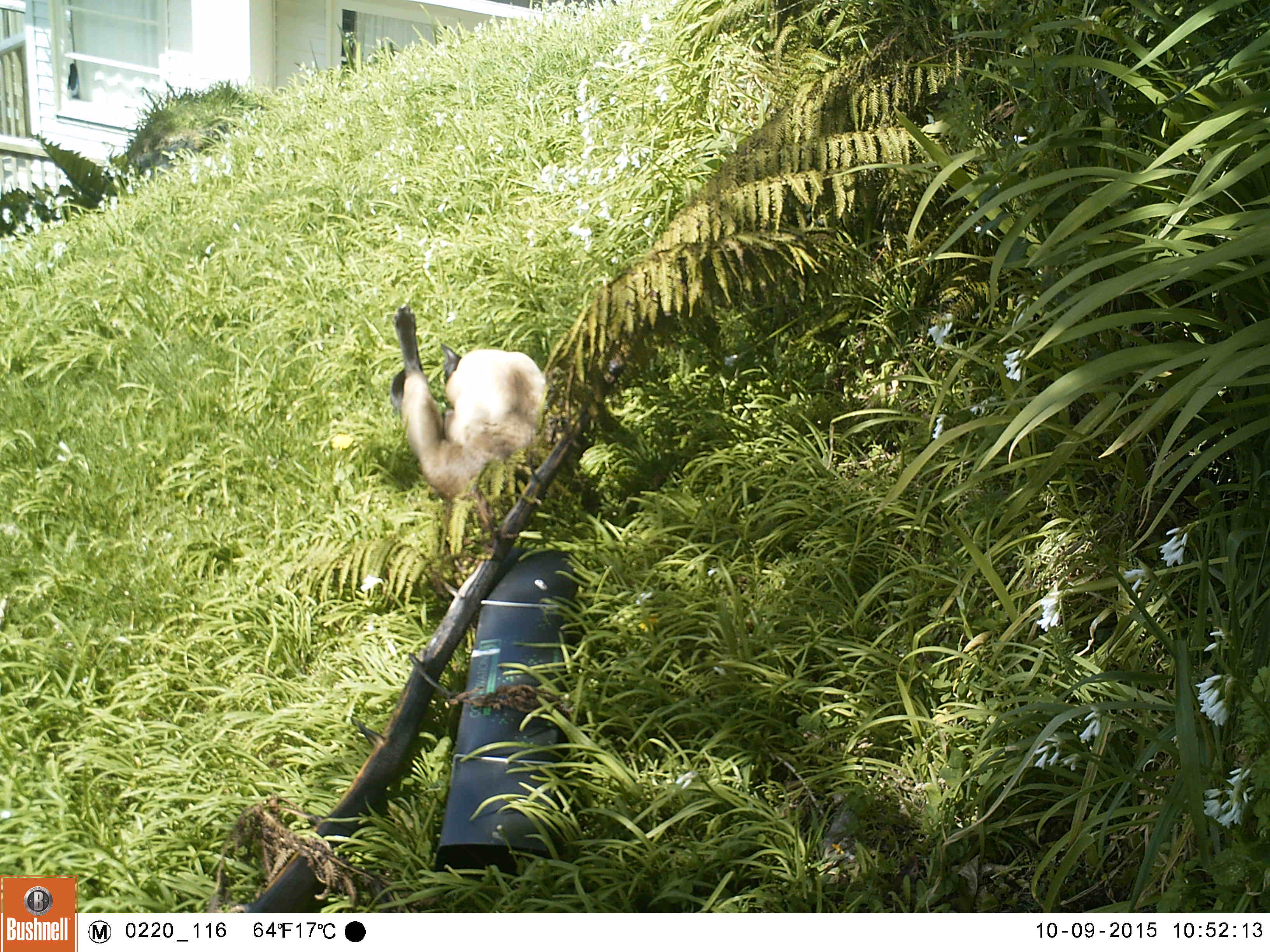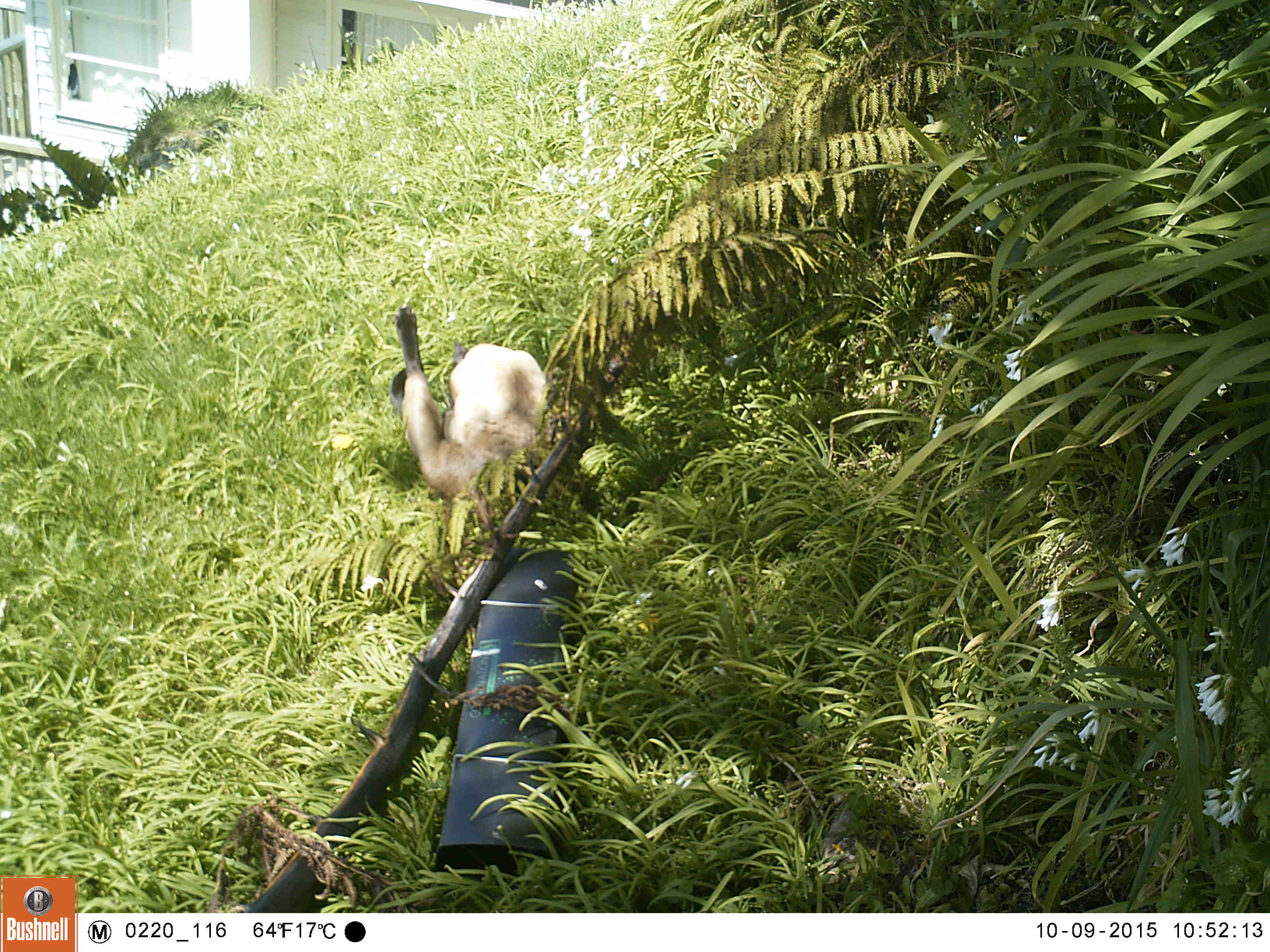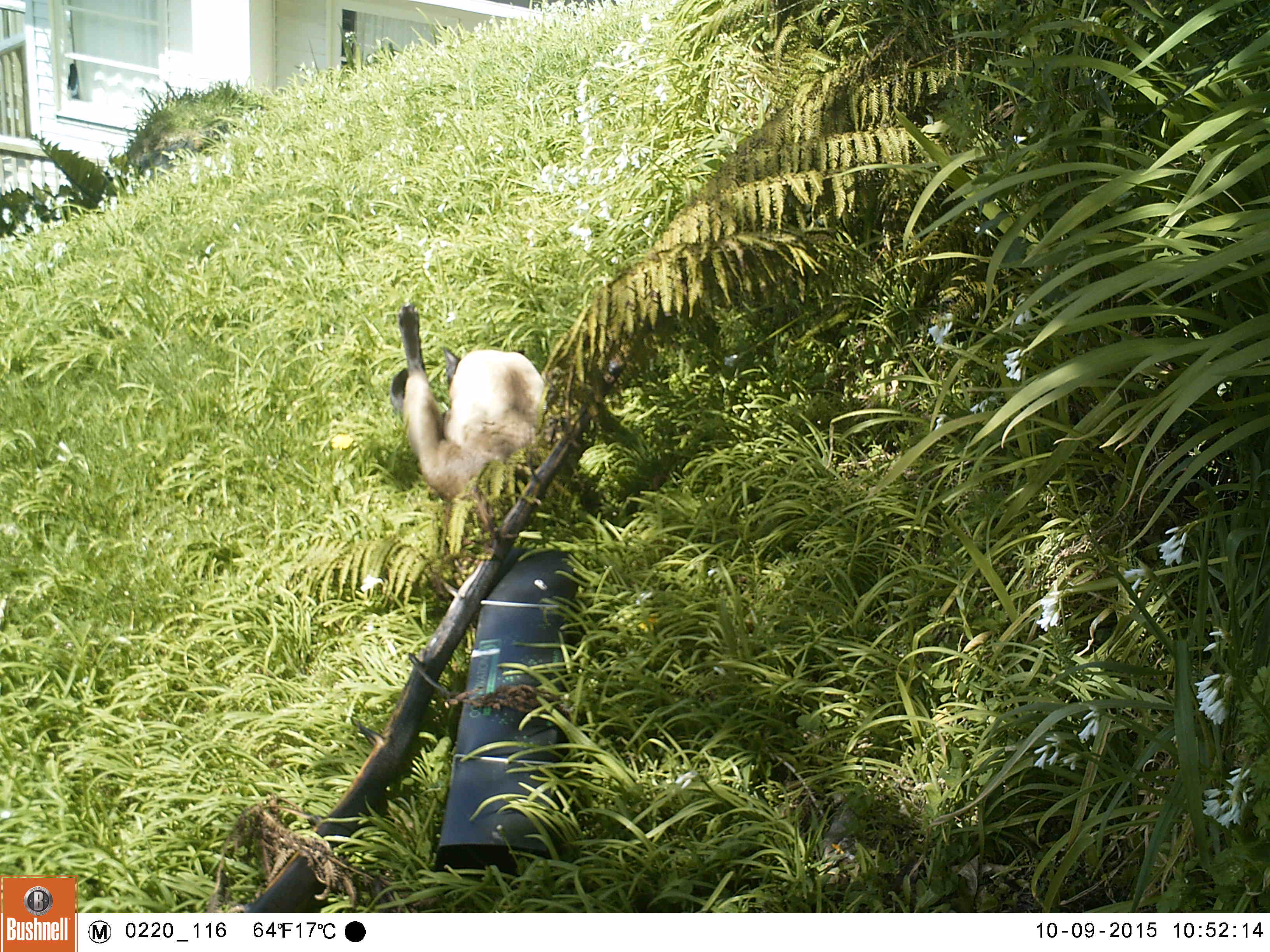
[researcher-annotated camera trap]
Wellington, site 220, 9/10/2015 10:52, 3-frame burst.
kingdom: Animalia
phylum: Chordata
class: Mammalia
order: Carnivora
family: Felidae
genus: Felis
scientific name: Felis catus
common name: cat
Cat (Felis catus).